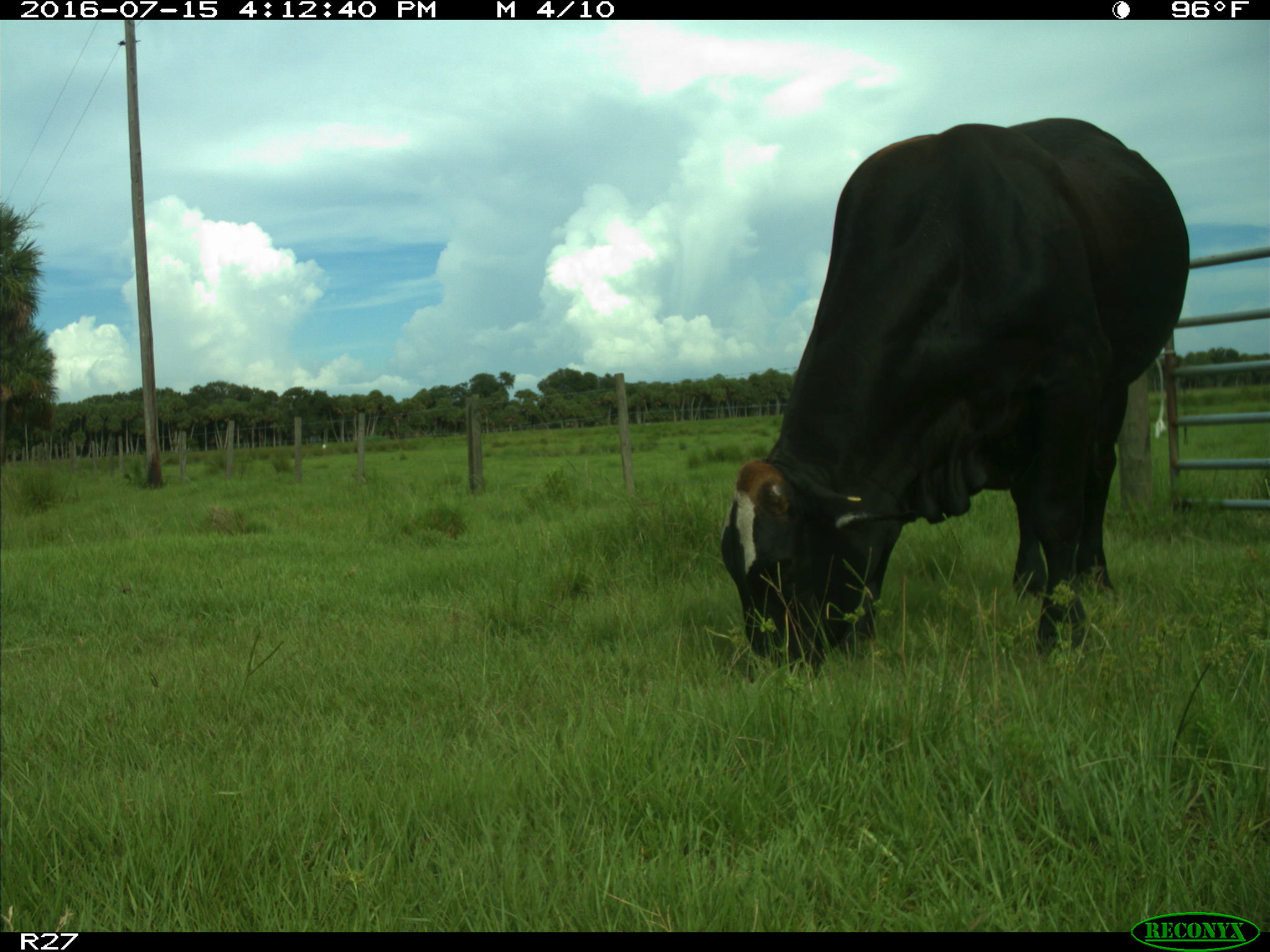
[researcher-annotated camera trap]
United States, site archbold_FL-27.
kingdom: Animalia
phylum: Chordata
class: Mammalia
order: Artiodactyla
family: Bovidae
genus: Bos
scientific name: Bos taurus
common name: domestic cow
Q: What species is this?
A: Bos taurus (domestic cow).